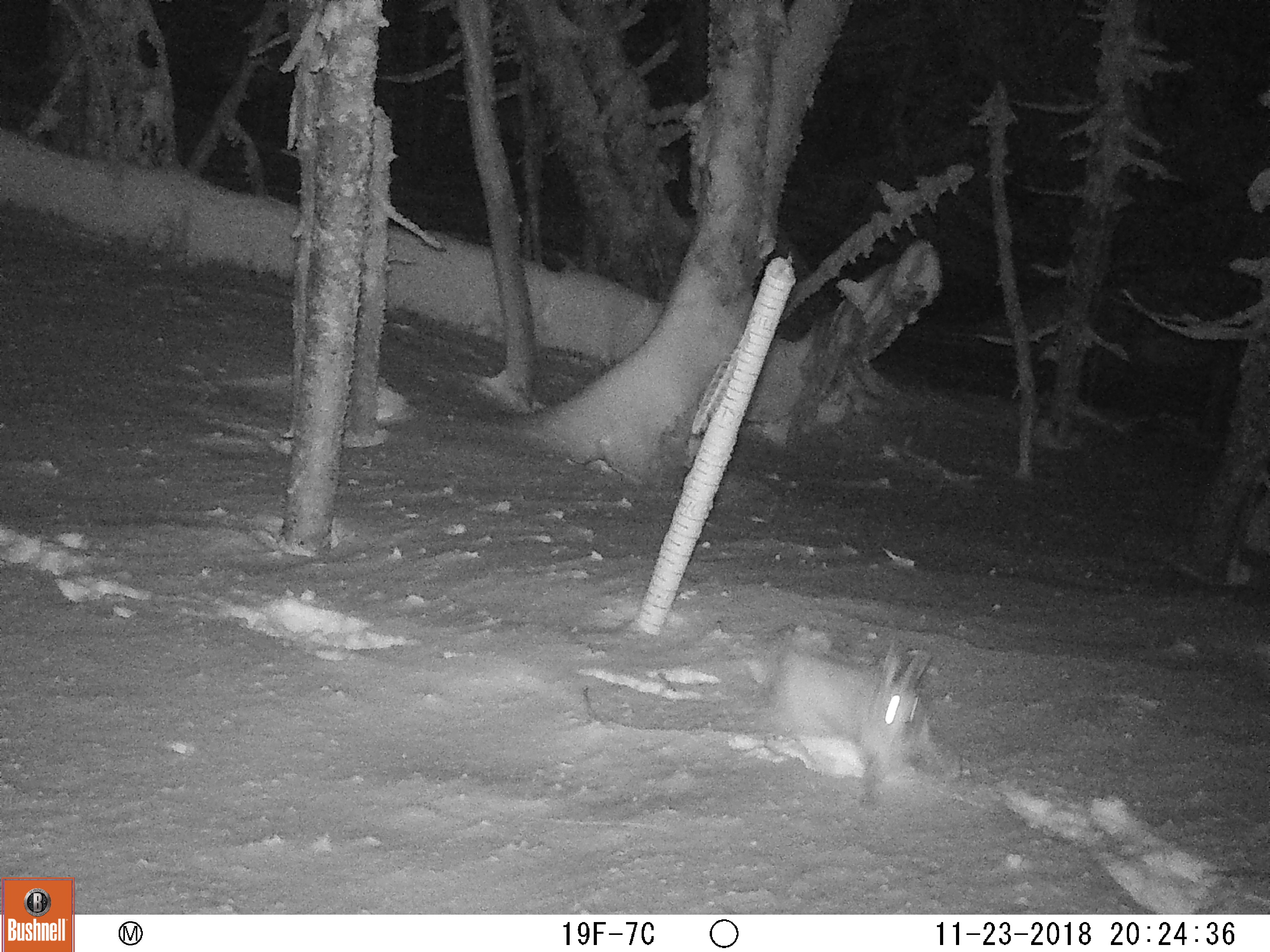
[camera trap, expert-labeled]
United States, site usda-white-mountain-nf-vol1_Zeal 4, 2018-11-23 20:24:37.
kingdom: Animalia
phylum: Chordata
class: Mammalia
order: Lagomorpha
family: Leporidae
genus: Lepus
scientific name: Lepus americanus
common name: snowshoe hare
Snowshoe hare (Lepus americanus).